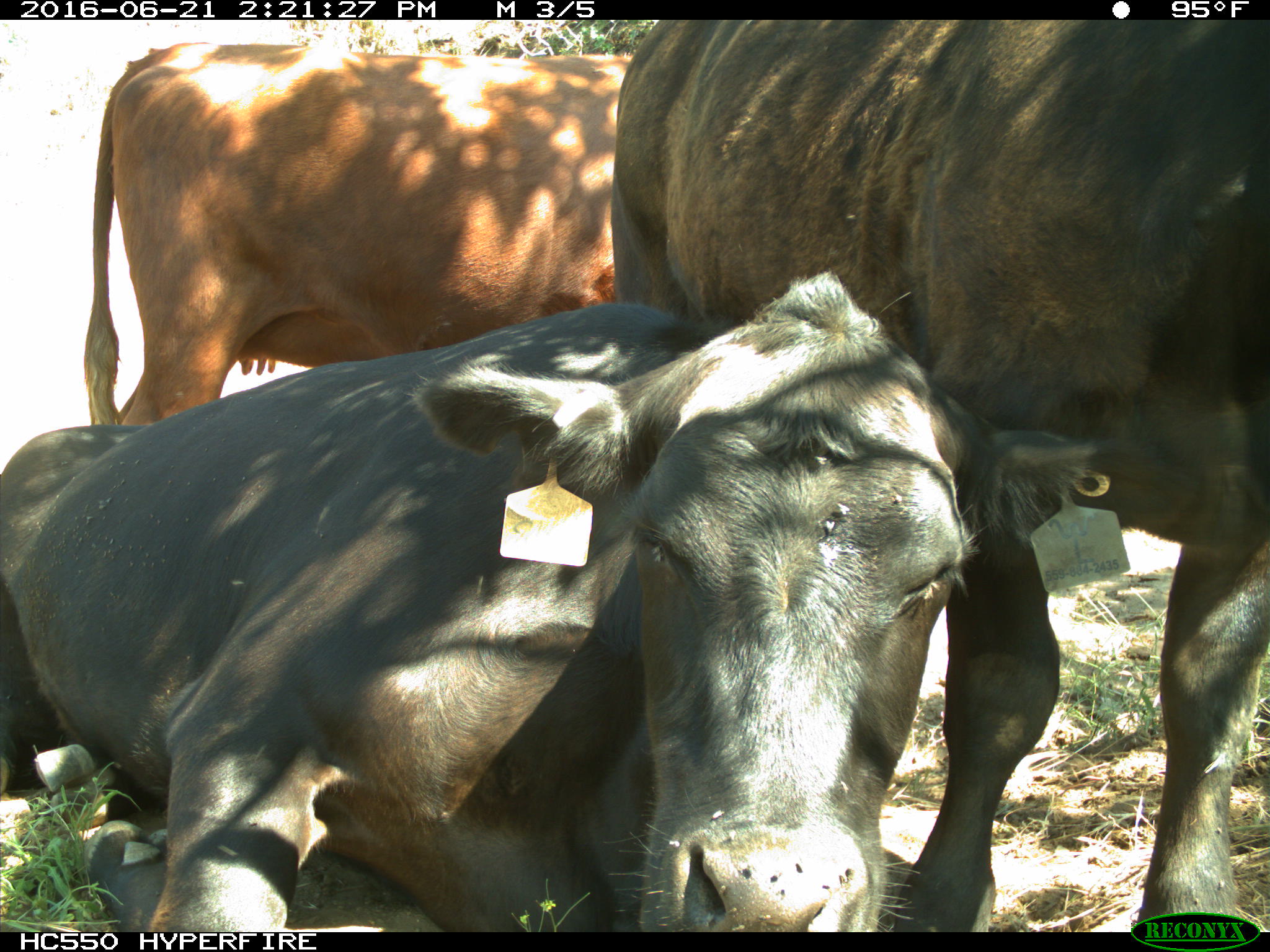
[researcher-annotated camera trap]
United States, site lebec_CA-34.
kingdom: Animalia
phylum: Chordata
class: Mammalia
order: Artiodactyla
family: Bovidae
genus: Bos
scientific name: Bos taurus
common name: domestic cow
Bos taurus (domestic cow).